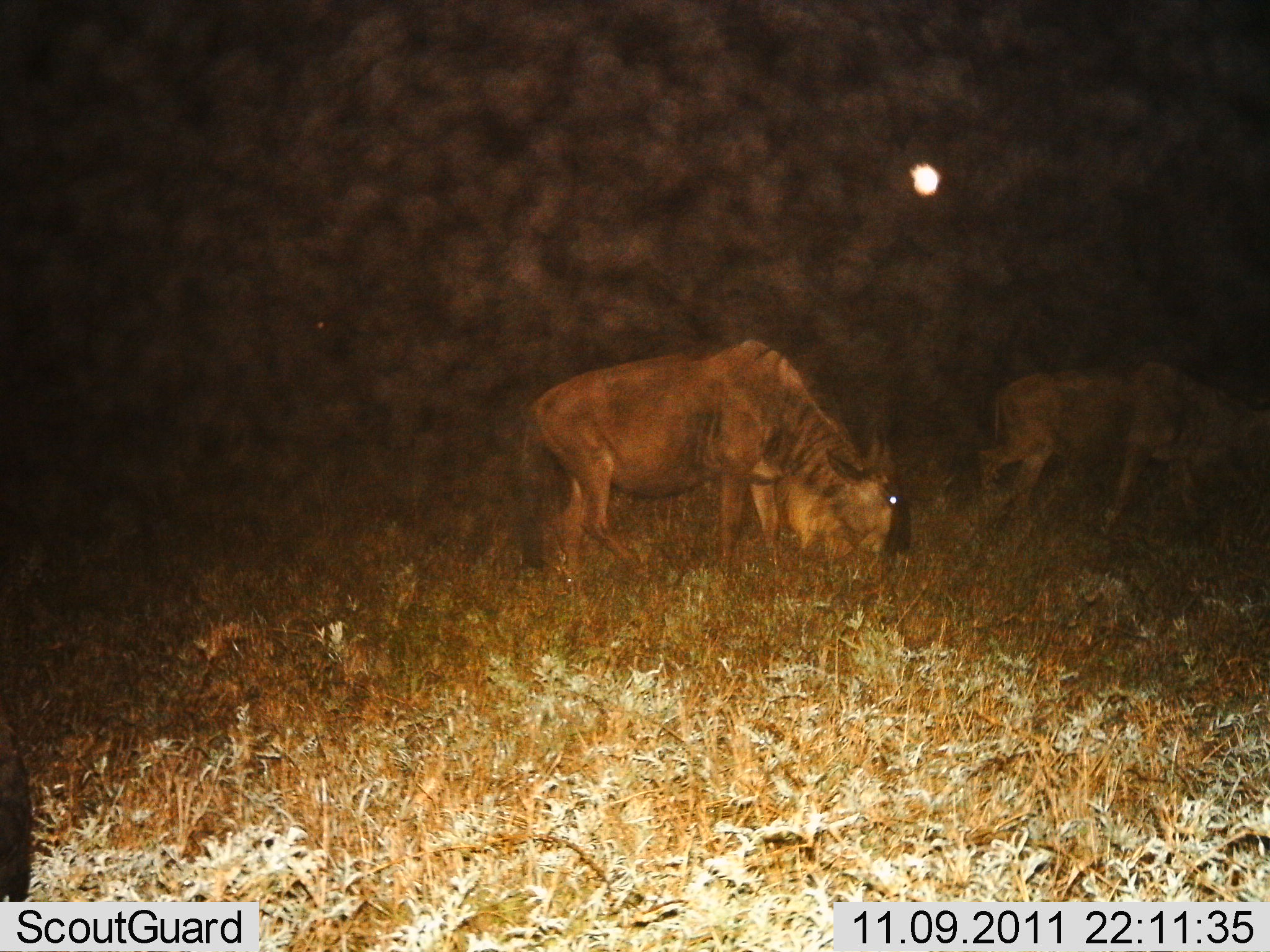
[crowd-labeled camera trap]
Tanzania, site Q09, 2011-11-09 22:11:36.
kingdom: Animalia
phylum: Chordata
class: Mammalia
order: Artiodactyla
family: Bovidae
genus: Connochaetes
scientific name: Connochaetes taurinus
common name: blue wildebeest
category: wildebeest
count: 2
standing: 64%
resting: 0%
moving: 27%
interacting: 0%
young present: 0%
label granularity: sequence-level